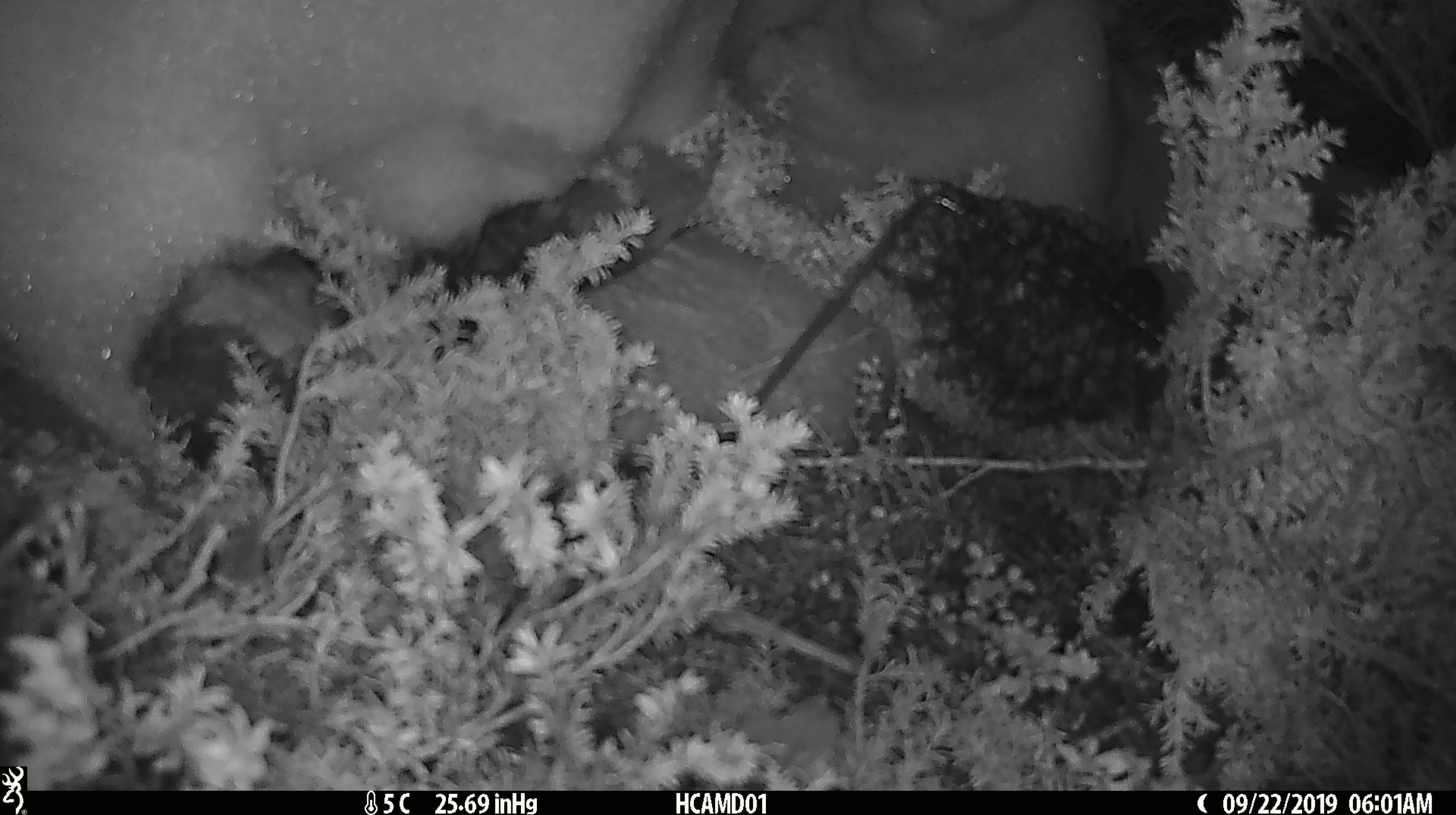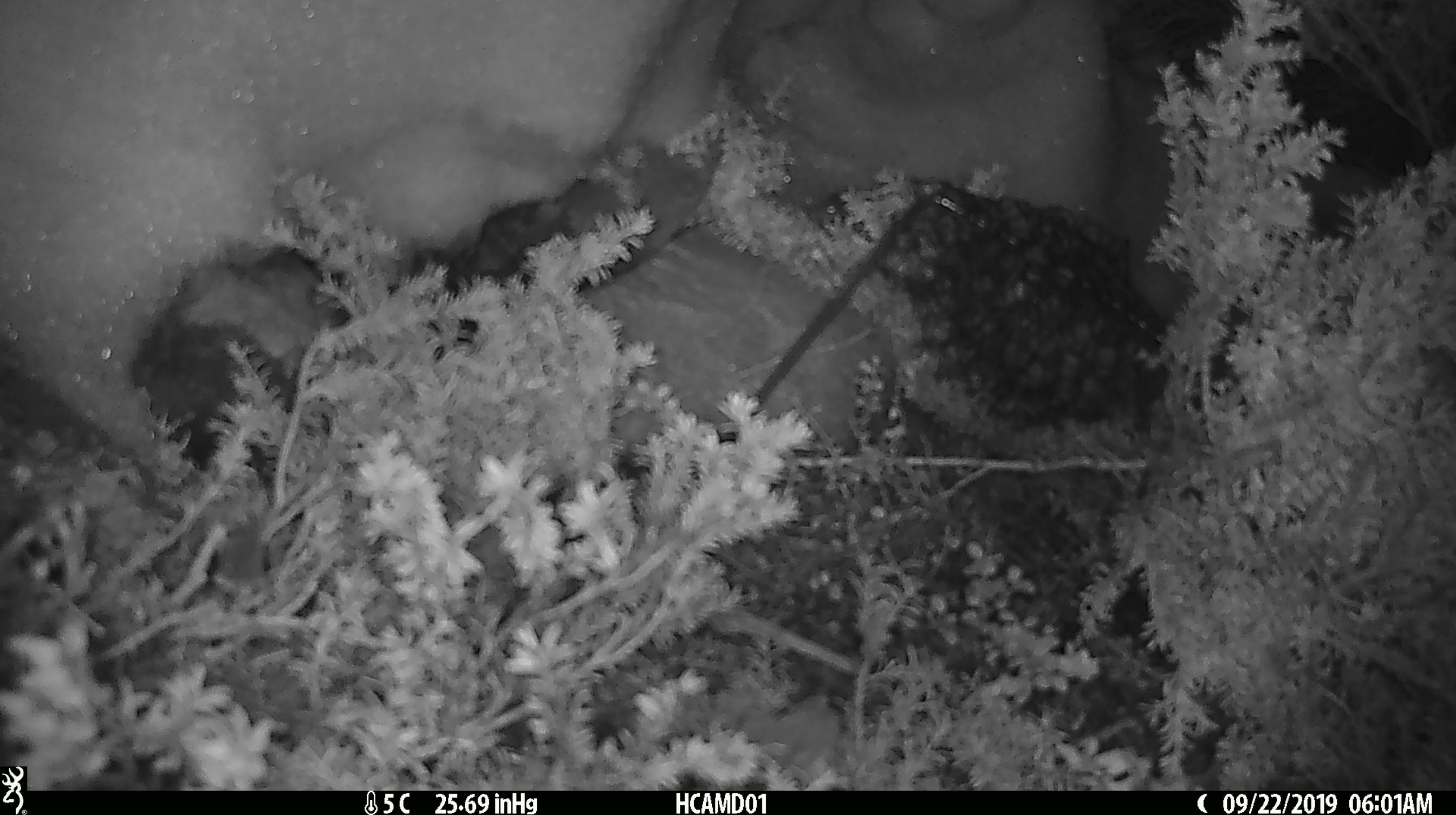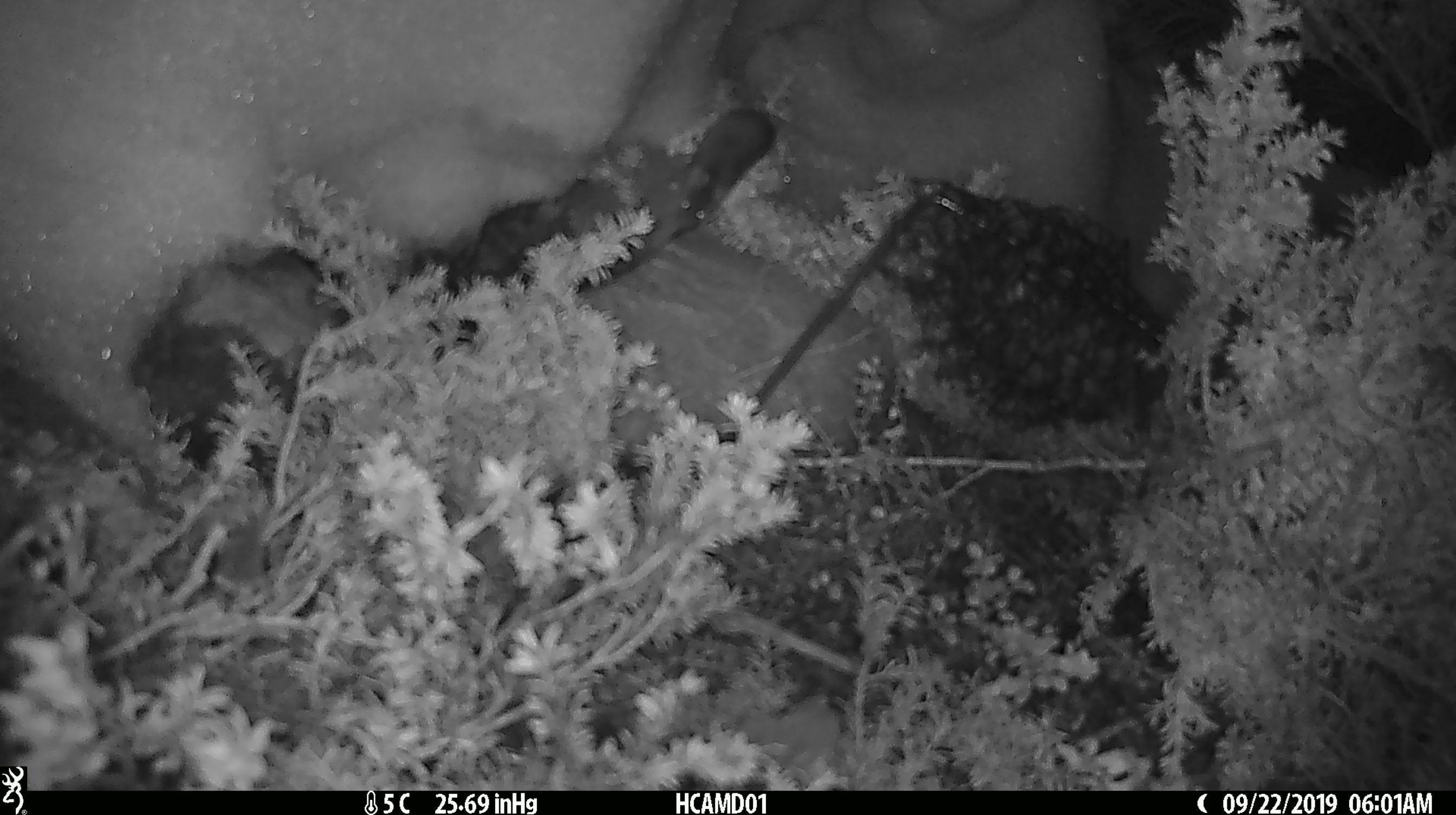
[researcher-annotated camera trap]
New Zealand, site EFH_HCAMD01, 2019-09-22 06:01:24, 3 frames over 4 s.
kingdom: Animalia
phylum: Chordata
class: Mammalia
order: Rodentia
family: Muridae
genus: Mus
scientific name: Mus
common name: mouse